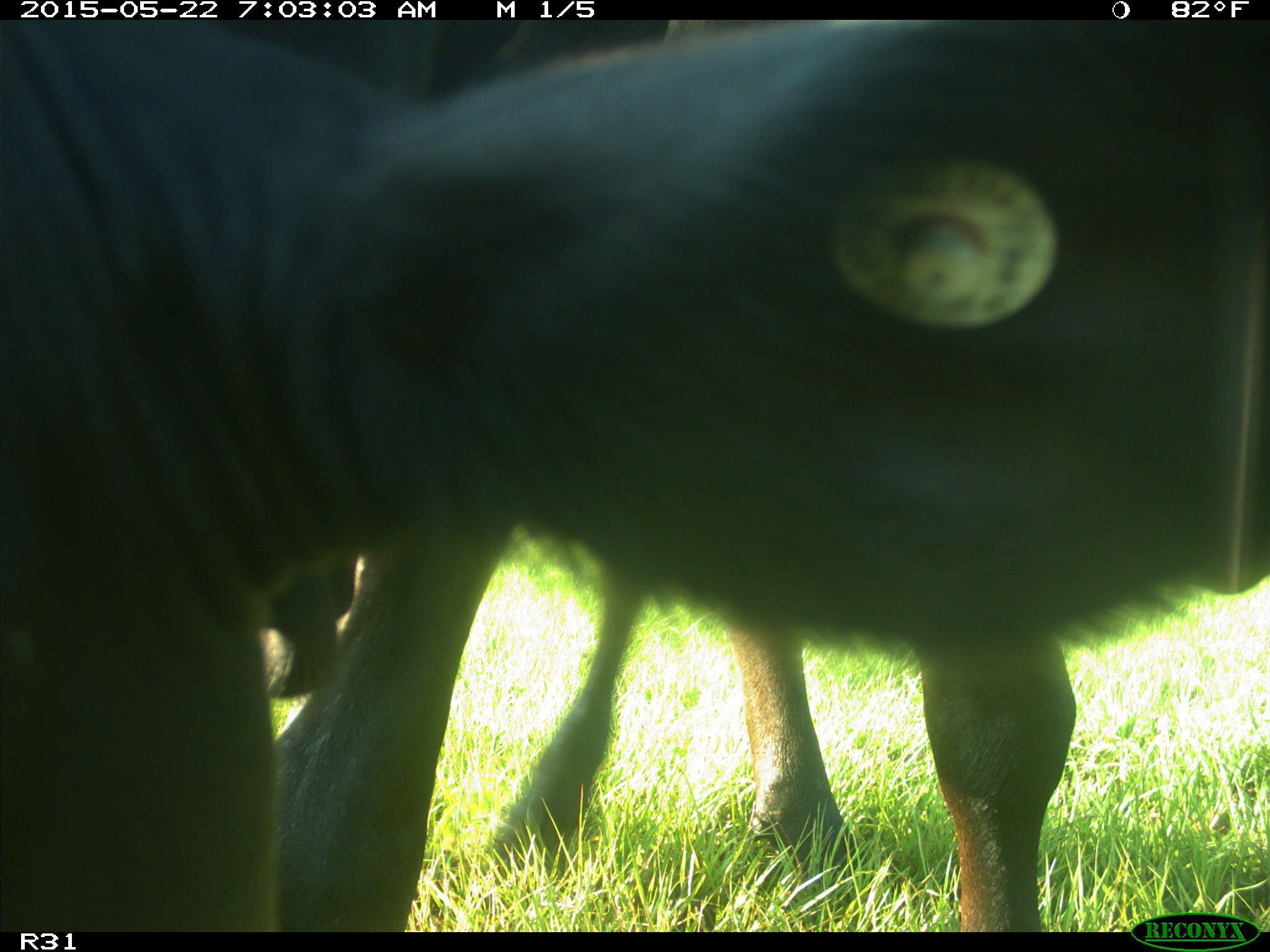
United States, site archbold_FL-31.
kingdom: Animalia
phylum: Chordata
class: Mammalia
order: Artiodactyla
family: Bovidae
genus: Bos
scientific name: Bos taurus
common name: domestic cow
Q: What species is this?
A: Bos taurus (domestic cow).